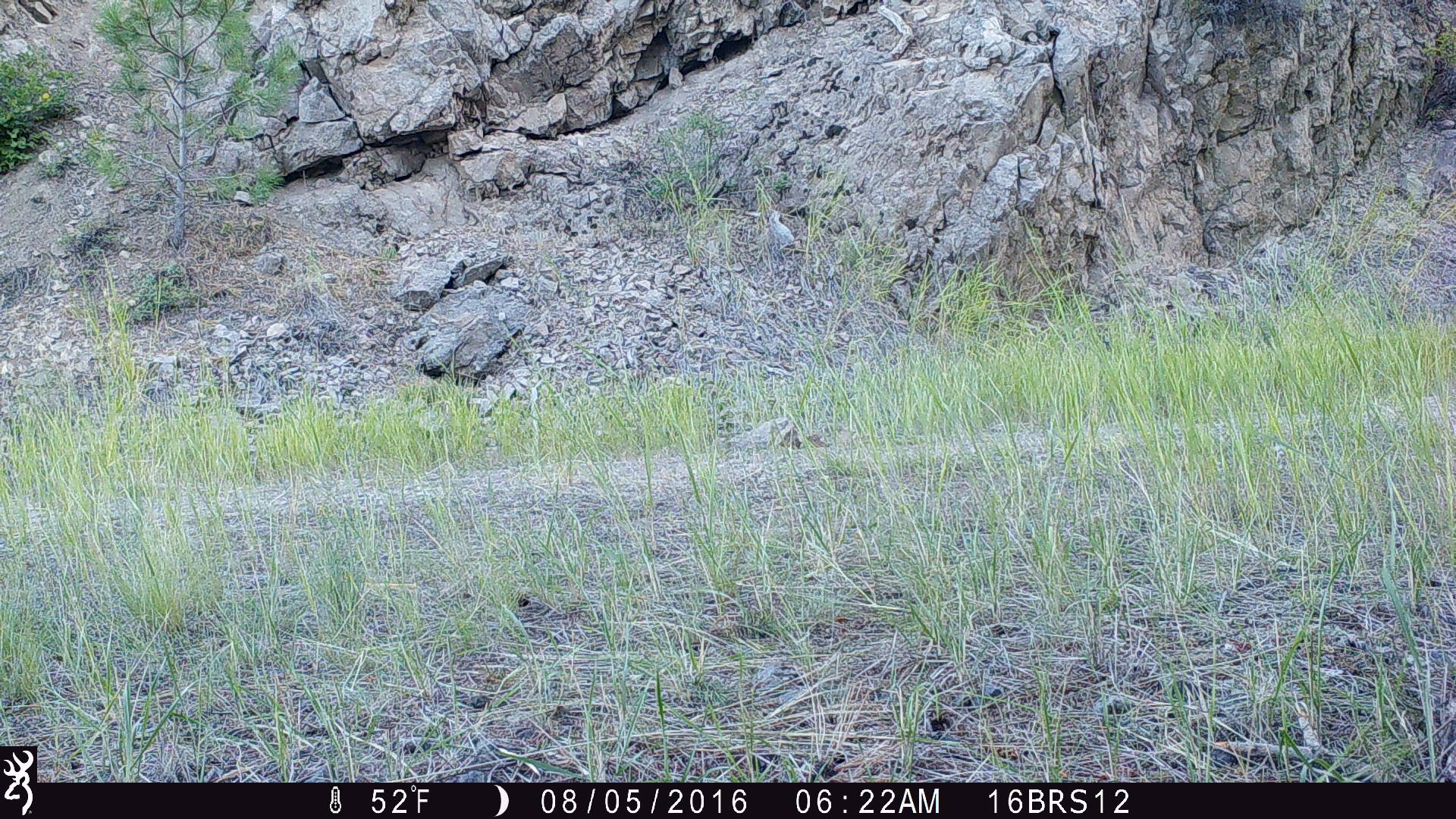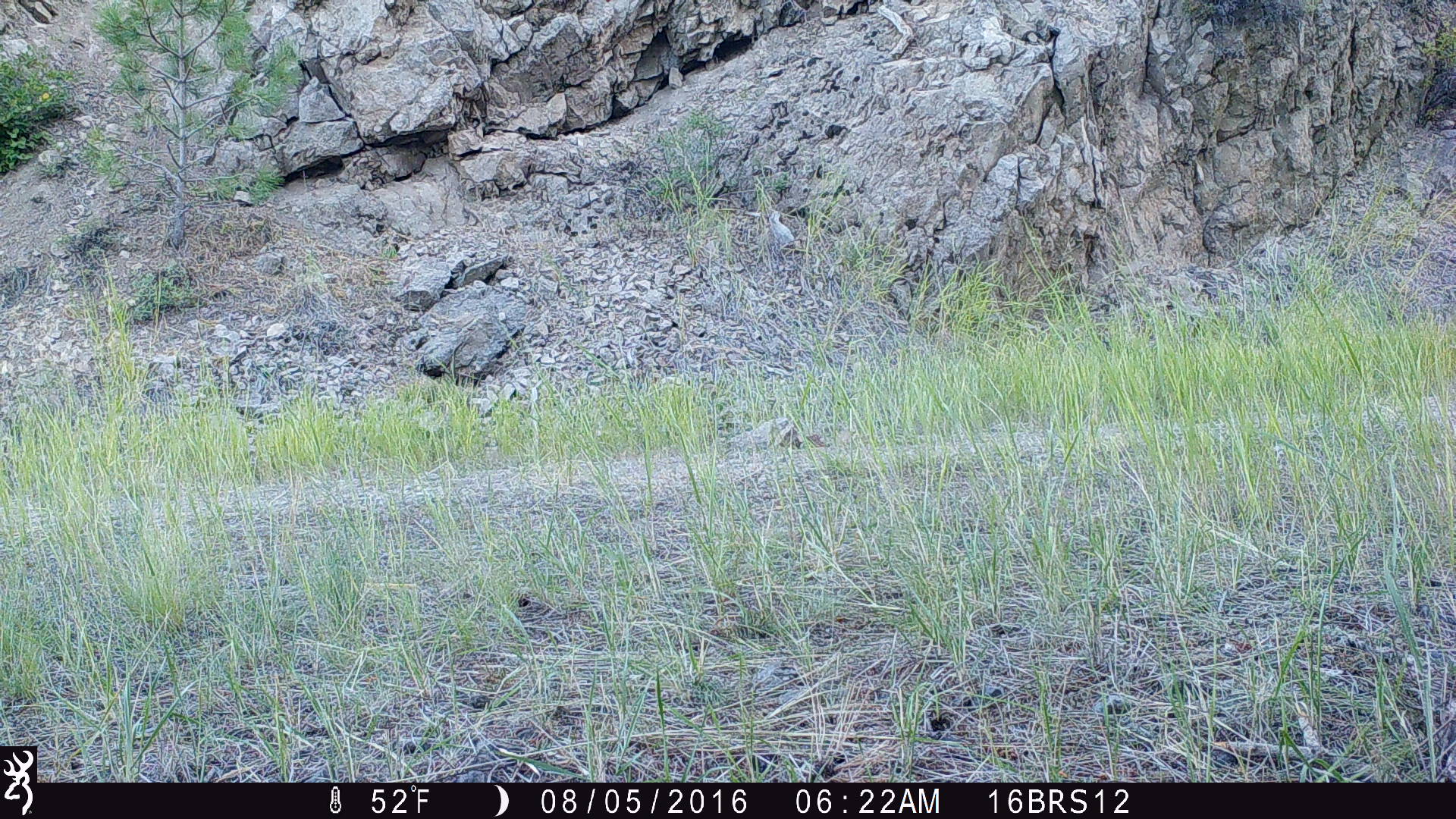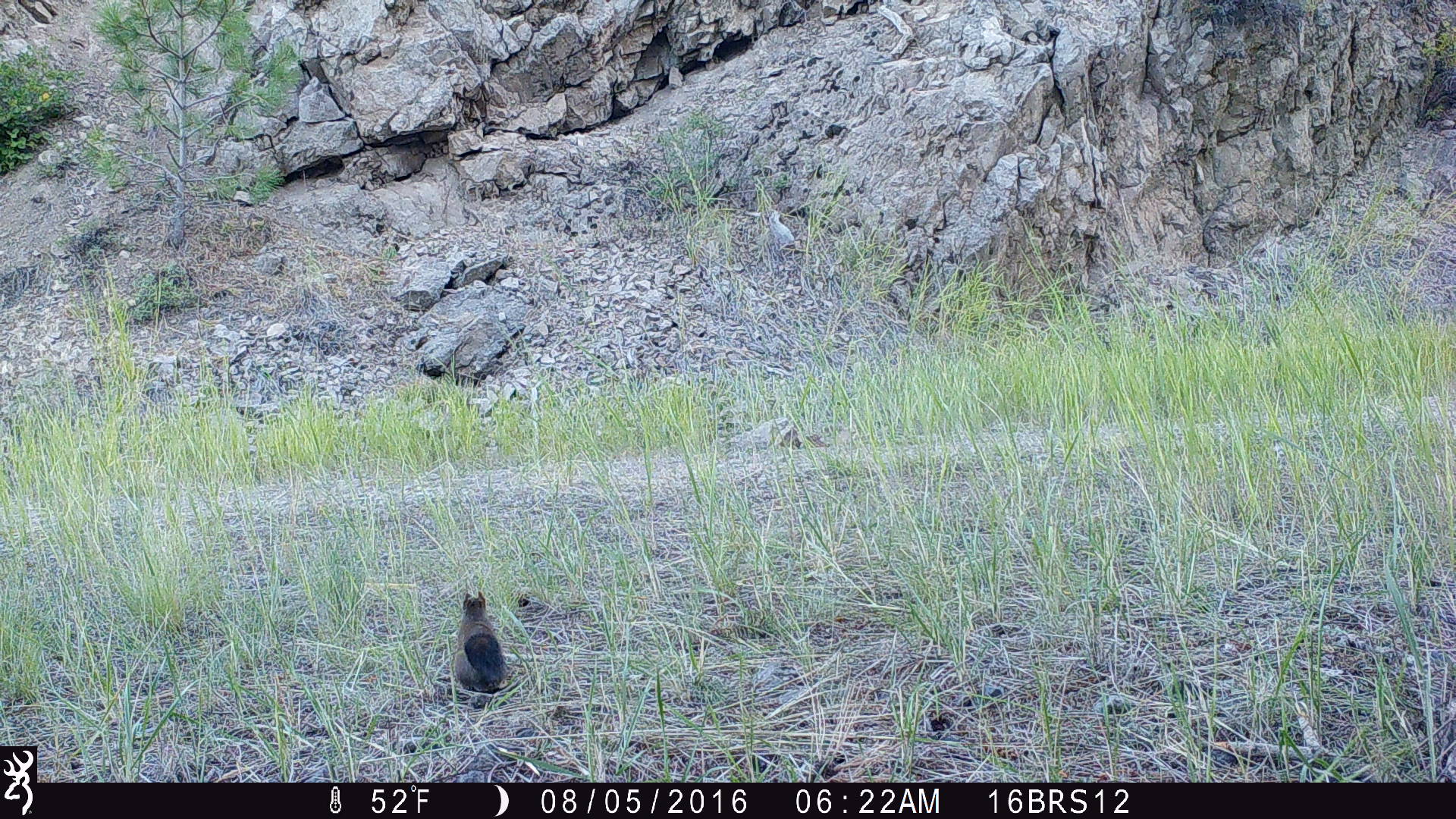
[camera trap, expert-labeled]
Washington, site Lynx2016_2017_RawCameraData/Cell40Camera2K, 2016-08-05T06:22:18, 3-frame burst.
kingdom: Animalia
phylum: Chordata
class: Mammalia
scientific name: Mammalia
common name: small mammal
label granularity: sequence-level